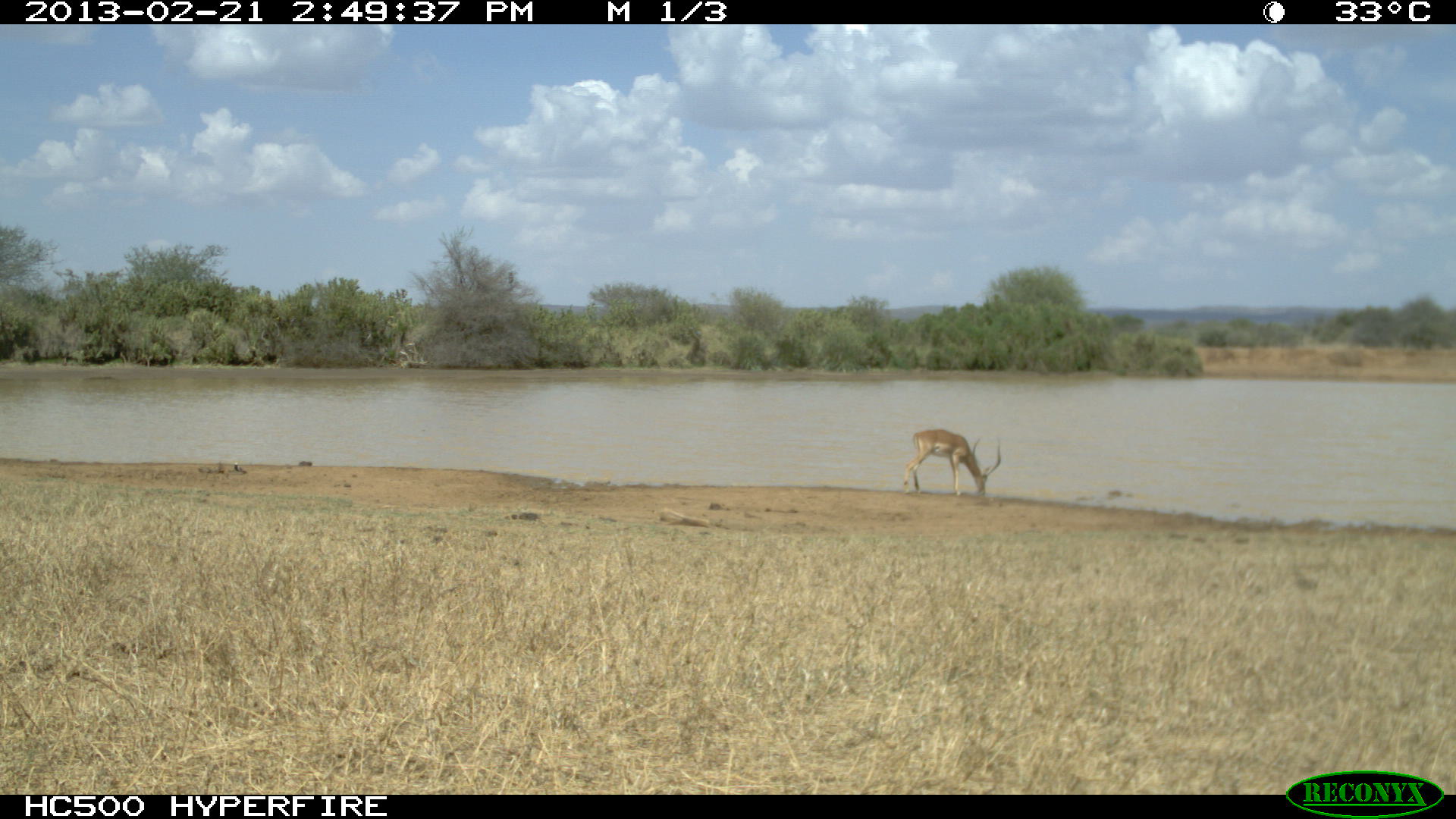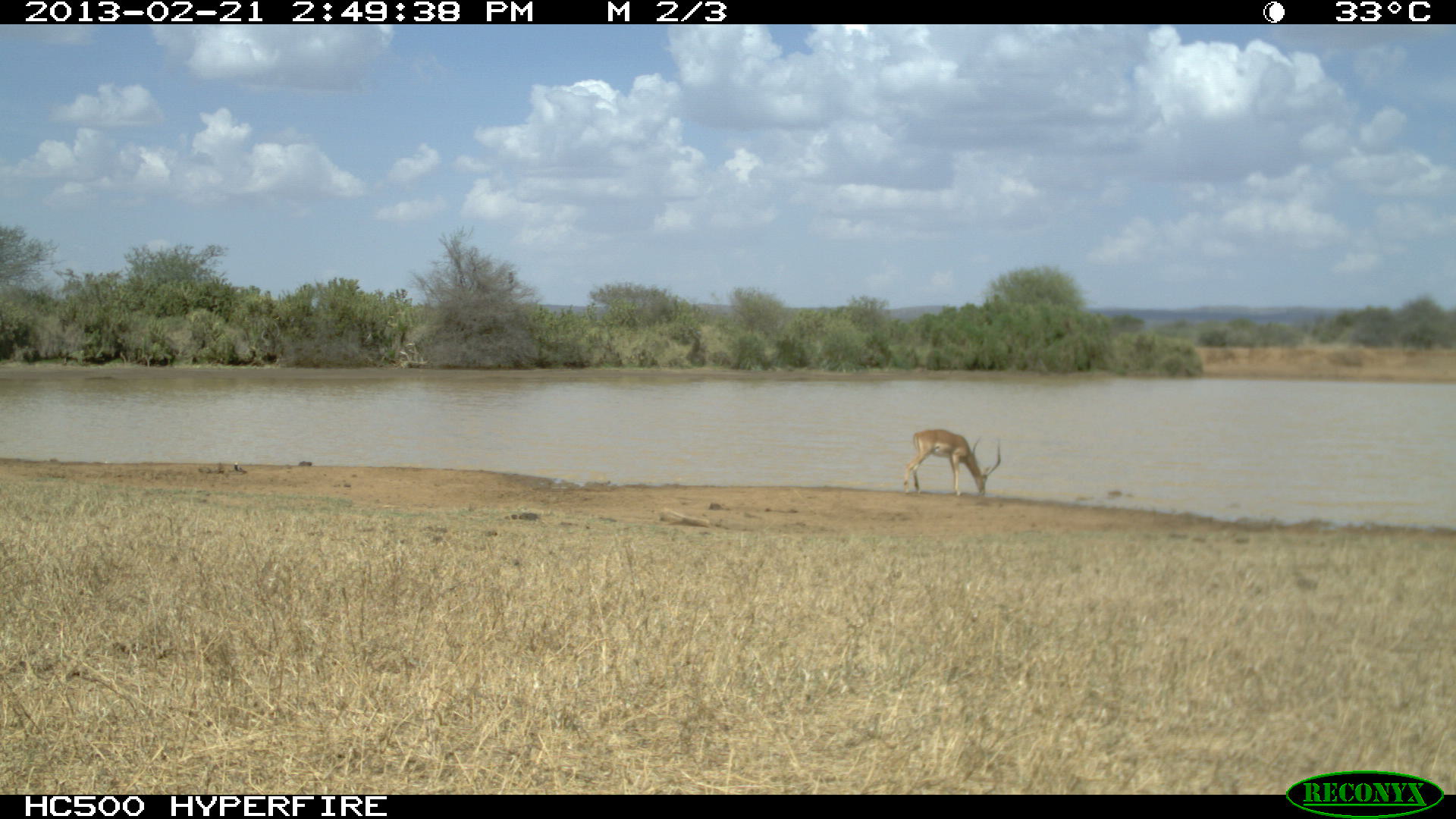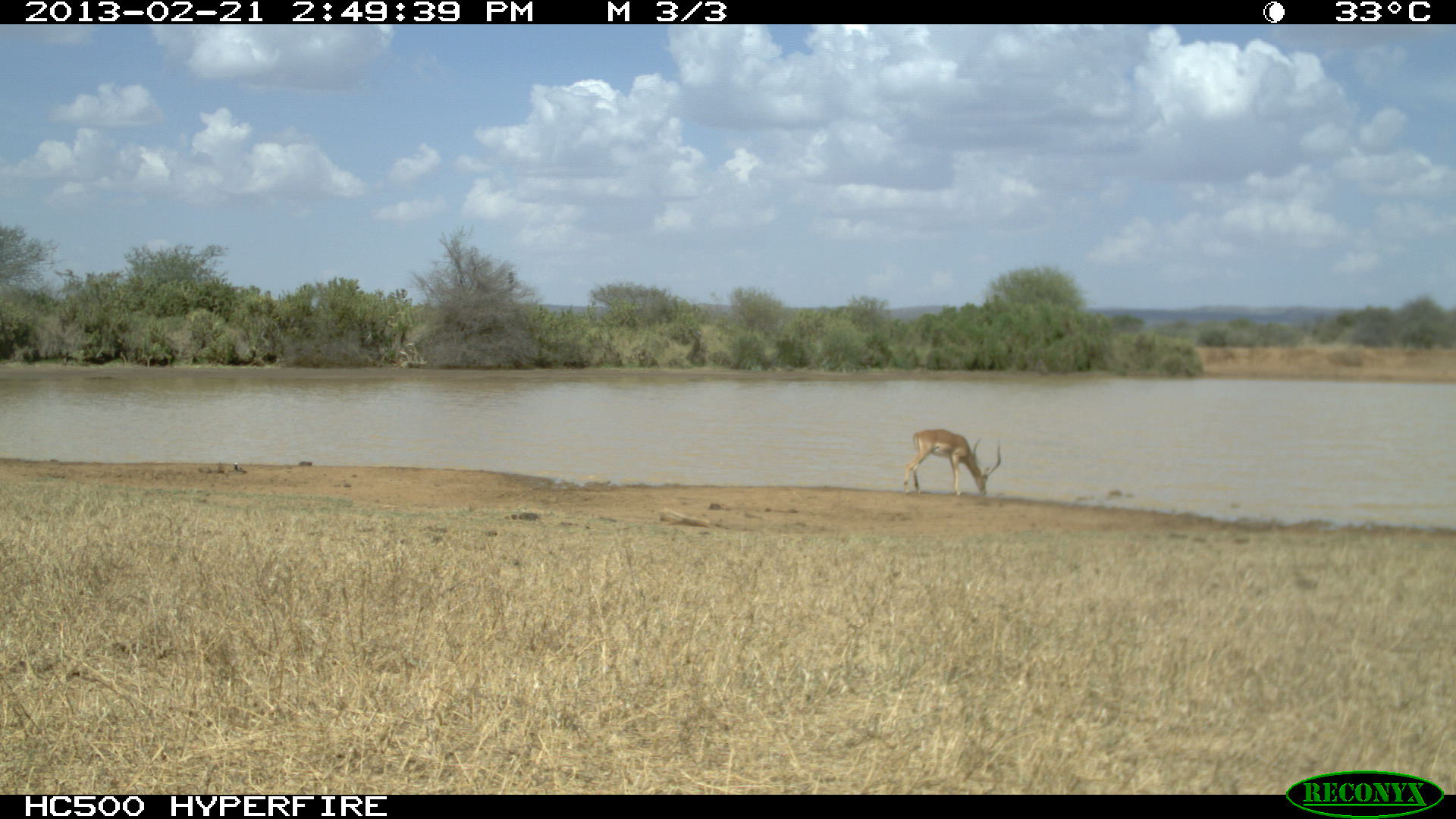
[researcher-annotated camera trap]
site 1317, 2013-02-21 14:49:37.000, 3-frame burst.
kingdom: Animalia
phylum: Chordata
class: Mammalia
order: Artiodactyla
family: Bovidae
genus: Aepyceros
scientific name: Aepyceros melampus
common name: impala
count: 1